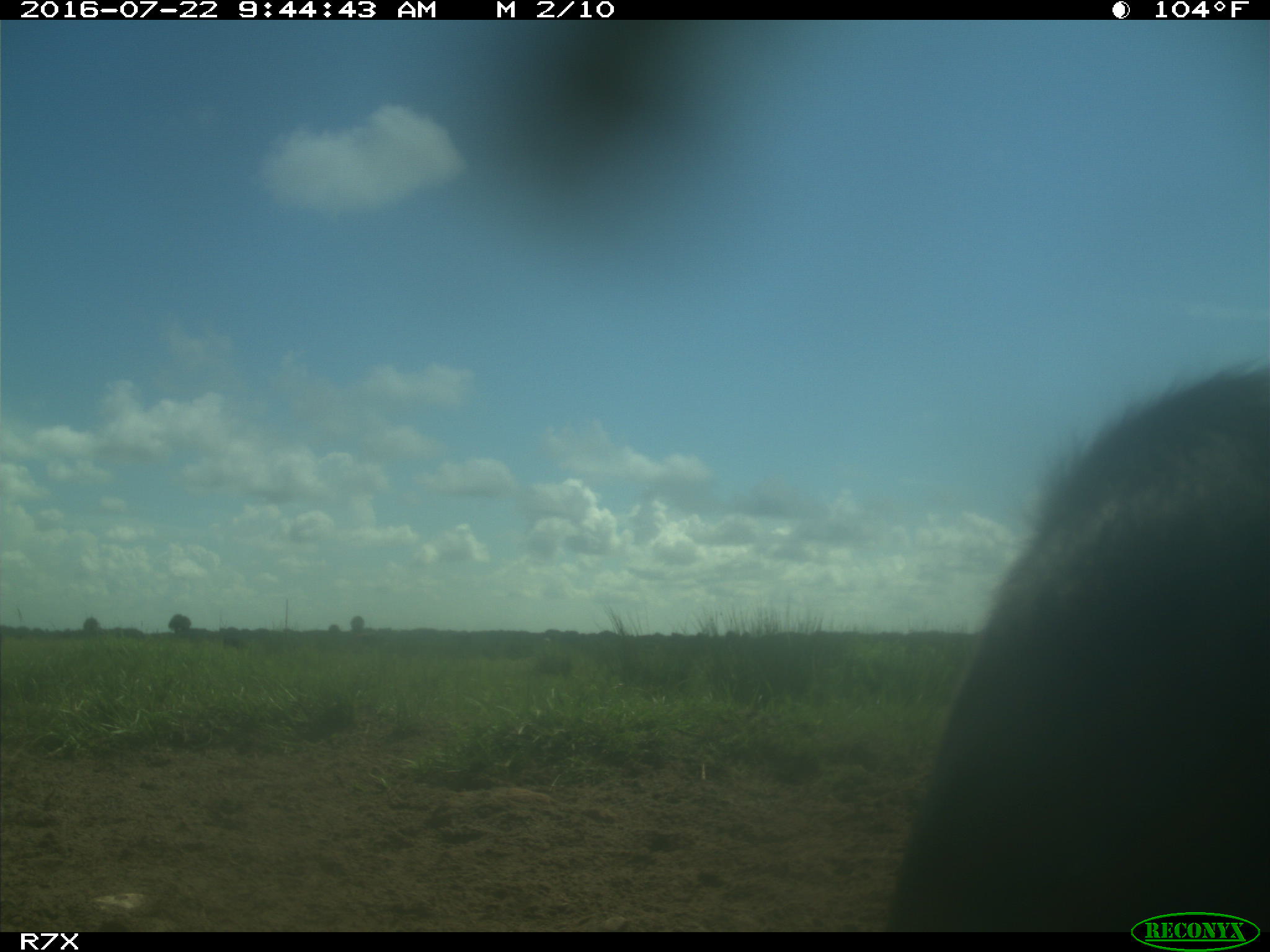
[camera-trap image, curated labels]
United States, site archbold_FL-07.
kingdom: Animalia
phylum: Chordata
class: Mammalia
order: Artiodactyla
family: Bovidae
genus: Bos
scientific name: Bos taurus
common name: domestic cow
Bos taurus (domestic cow).